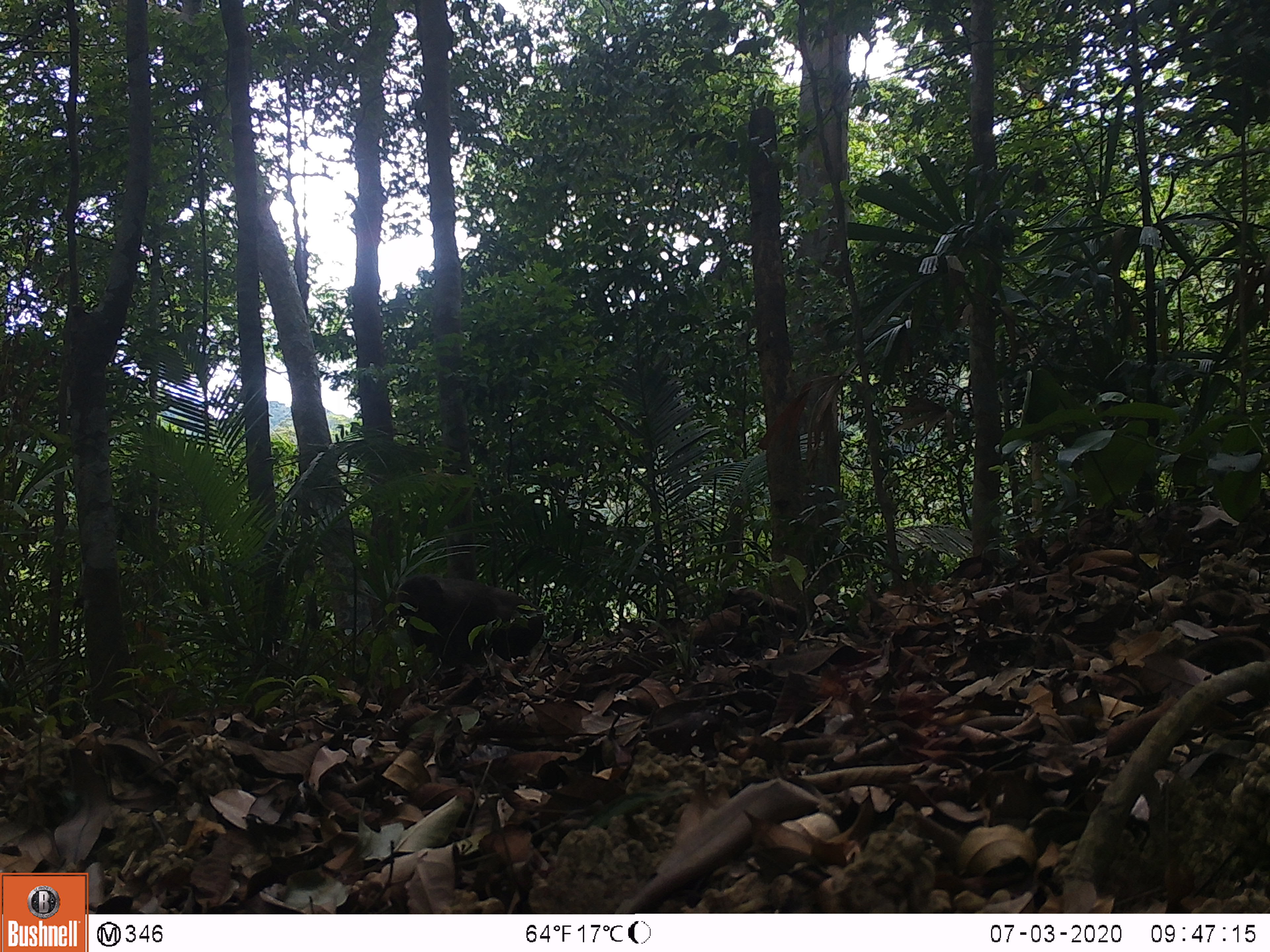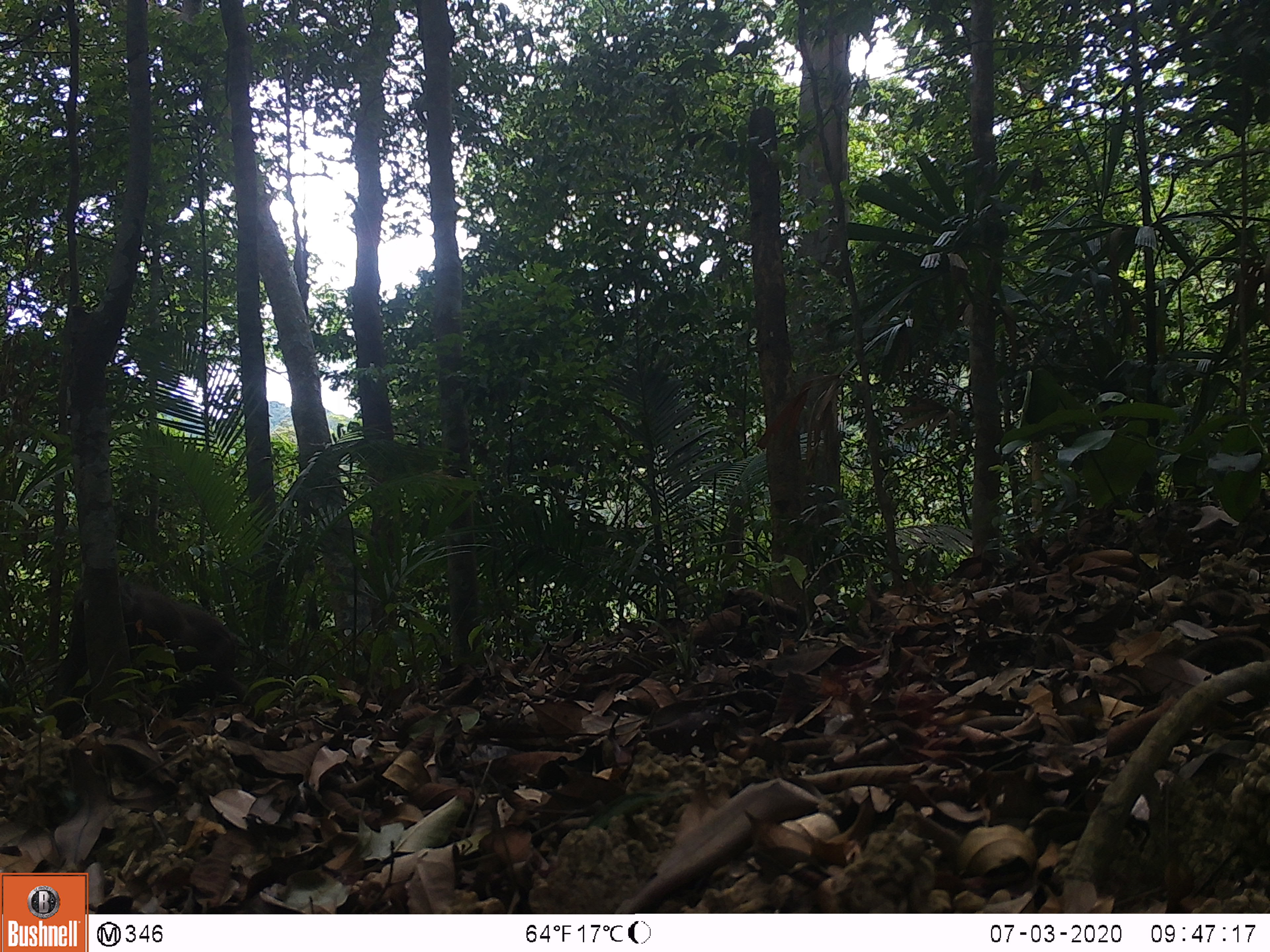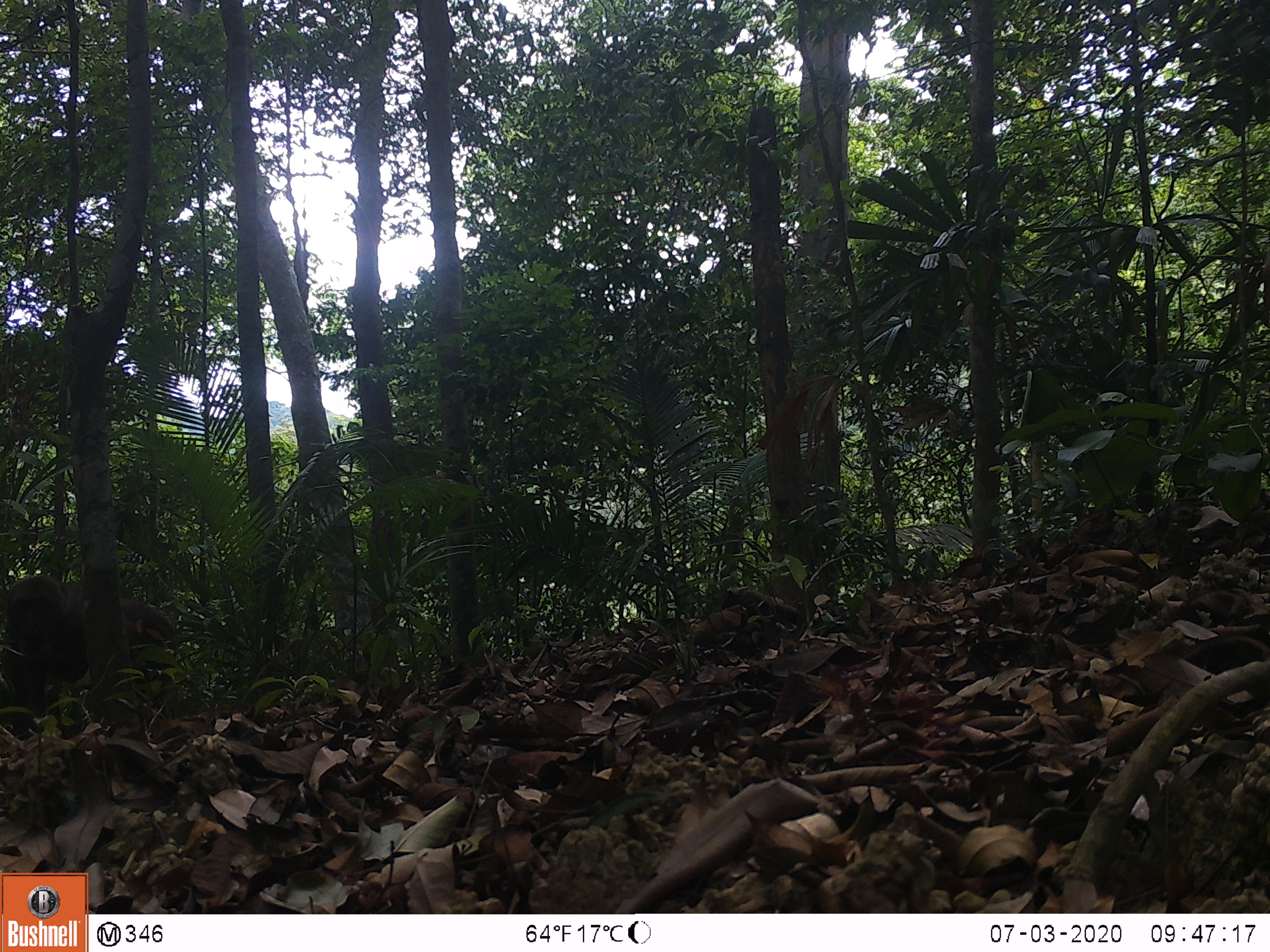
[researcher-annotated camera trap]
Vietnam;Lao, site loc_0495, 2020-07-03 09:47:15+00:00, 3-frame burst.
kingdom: Animalia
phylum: Chordata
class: Mammalia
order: Primates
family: Cercopithecidae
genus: Macaca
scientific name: Macaca arctoides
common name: stump-tailed macaque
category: stump tailed macaque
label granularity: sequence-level